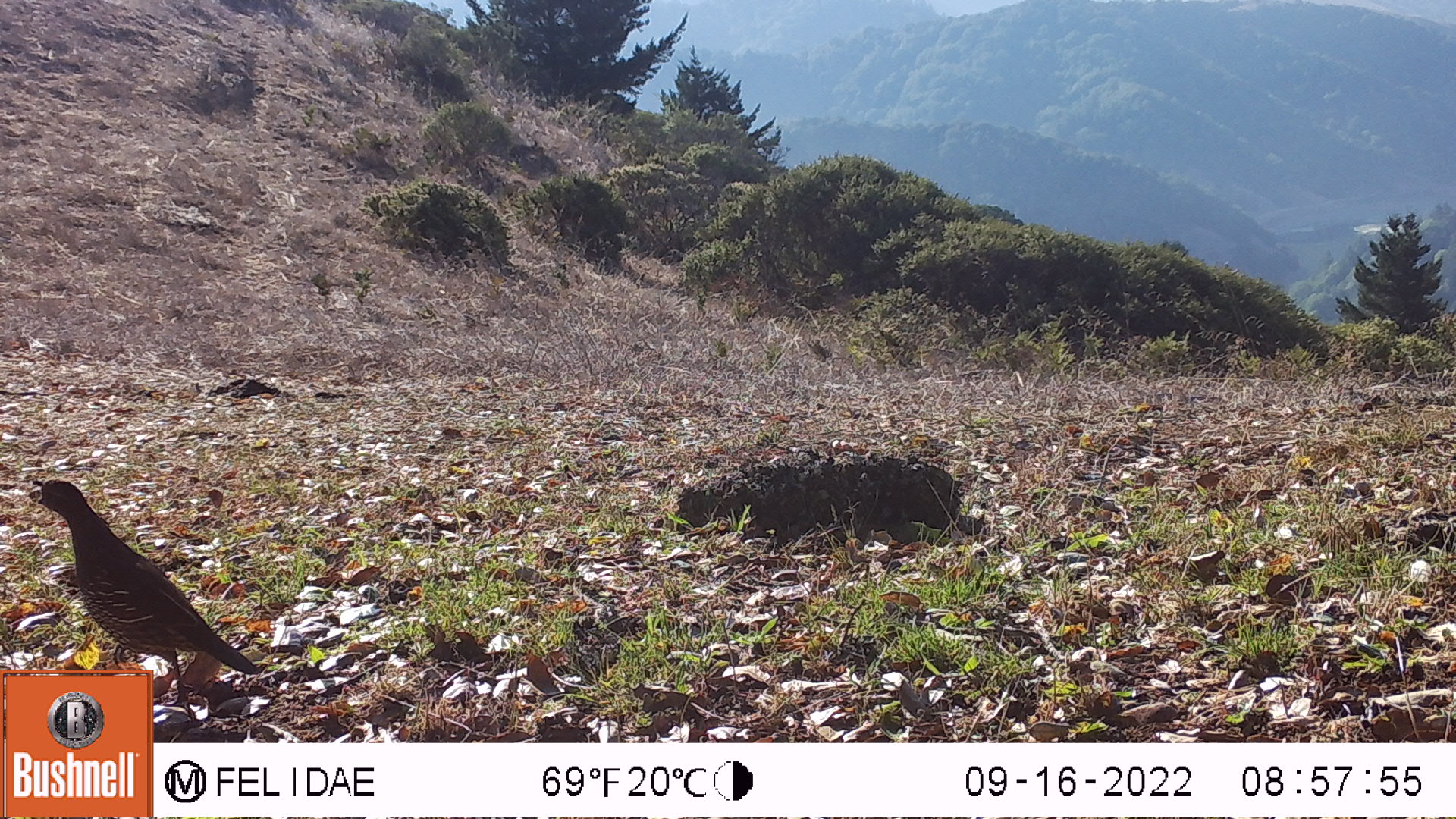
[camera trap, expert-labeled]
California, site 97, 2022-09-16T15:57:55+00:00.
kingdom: Animalia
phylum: Chordata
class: Aves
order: Galliformes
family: Odontophoridae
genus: Callipepla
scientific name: Callipepla californica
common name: california quail